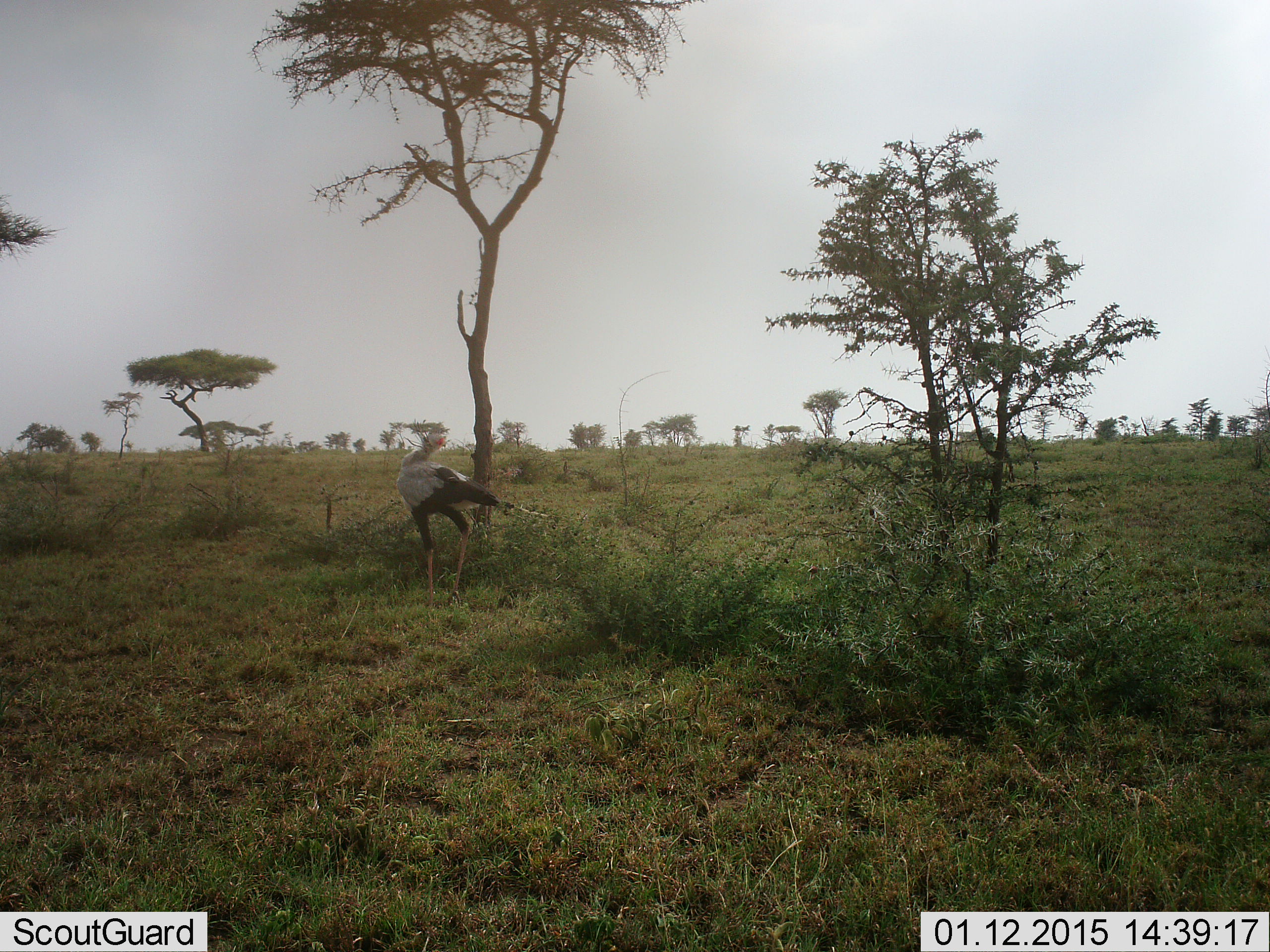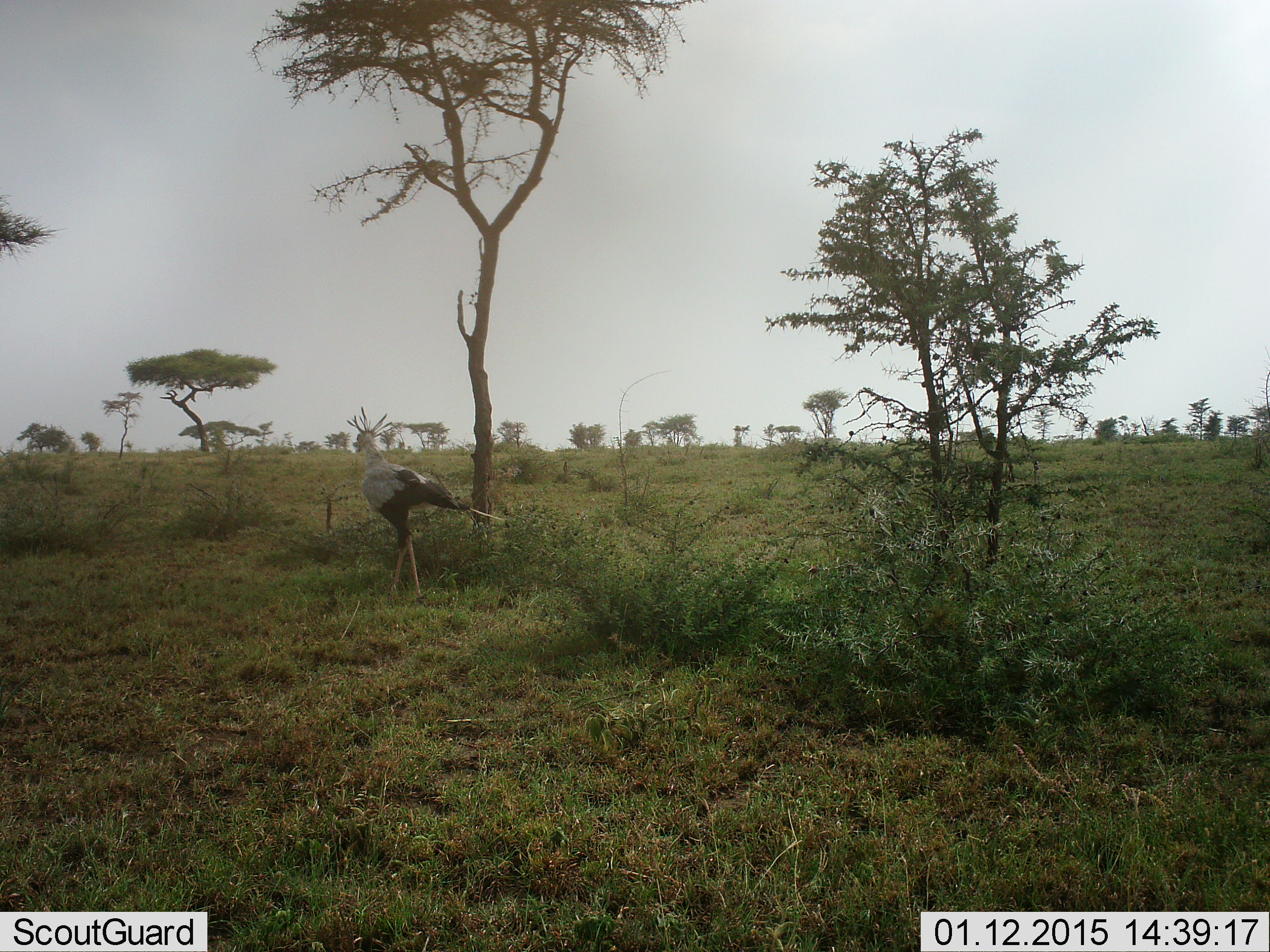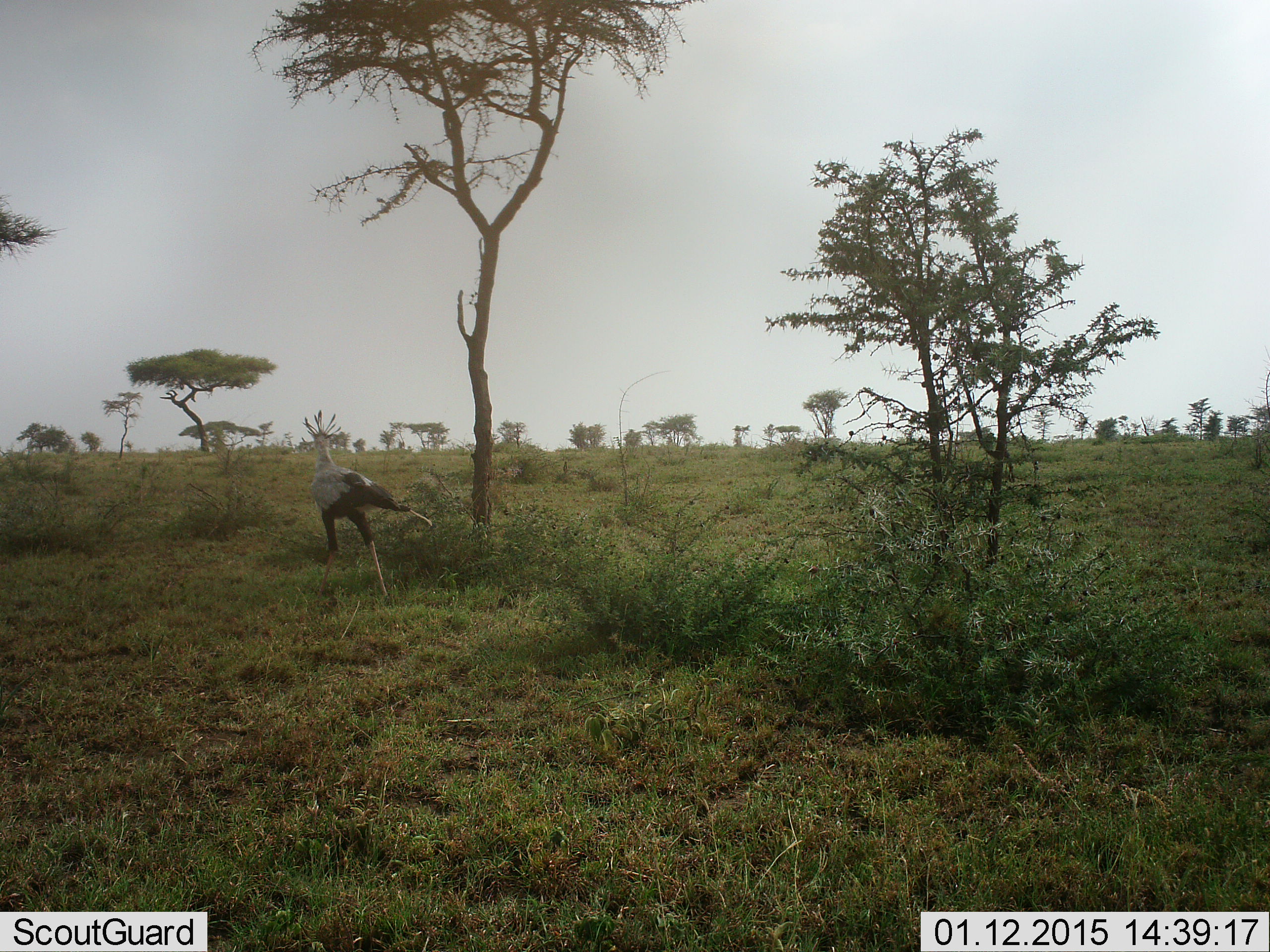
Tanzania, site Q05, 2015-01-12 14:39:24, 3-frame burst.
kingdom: Animalia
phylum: Chordata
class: Aves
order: Accipitriformes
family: Sagittariidae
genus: Sagittarius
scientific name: Sagittarius serpentarius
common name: secretary bird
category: secretarybird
Secretarybird (secretary bird) (Sagittarius serpentarius), count 1. Behavior (volunteer vote fractions): standing 10%, resting 0%, moving 80%, interacting 0%. Young present (vote fraction): 0%. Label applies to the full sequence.